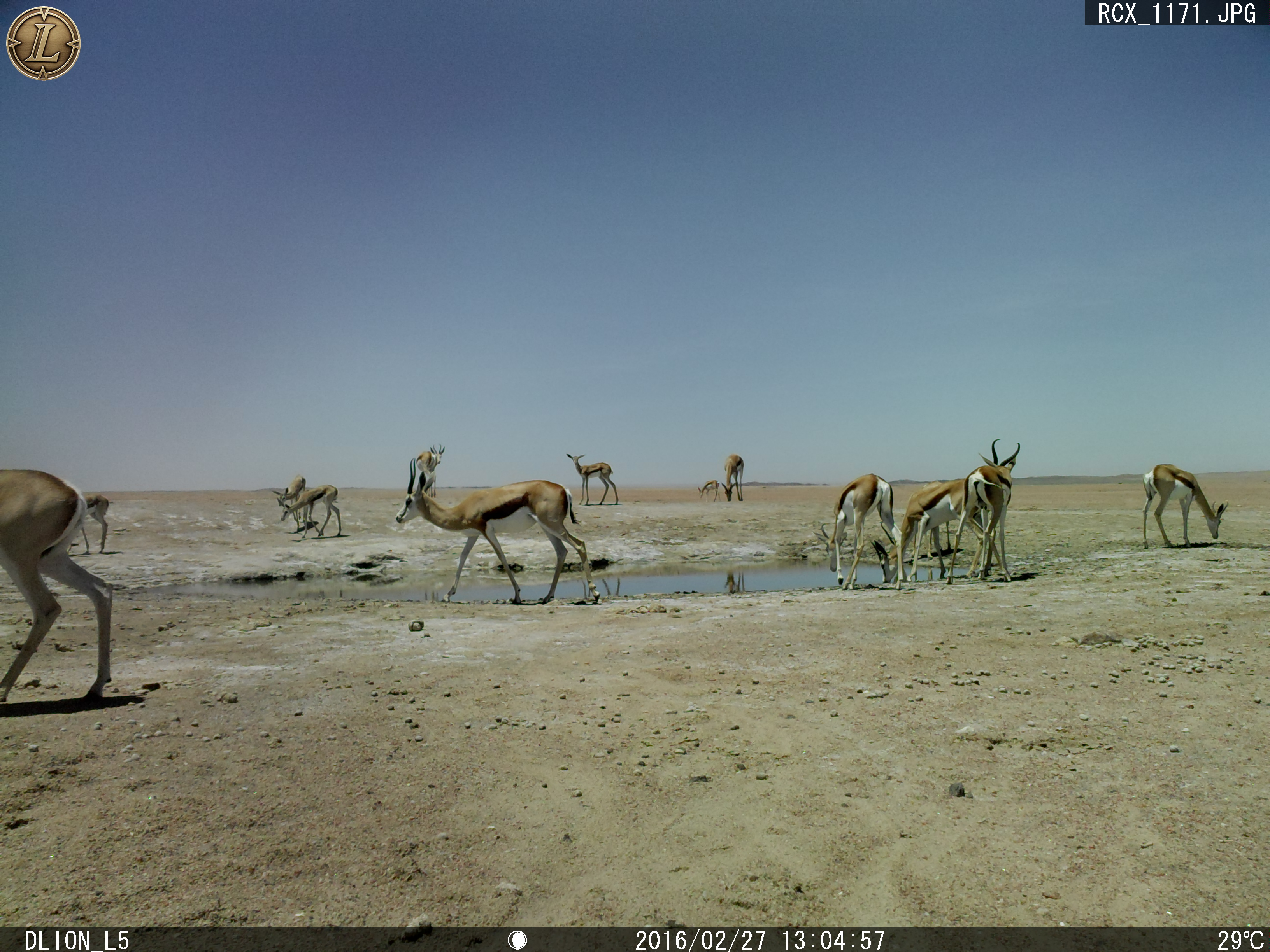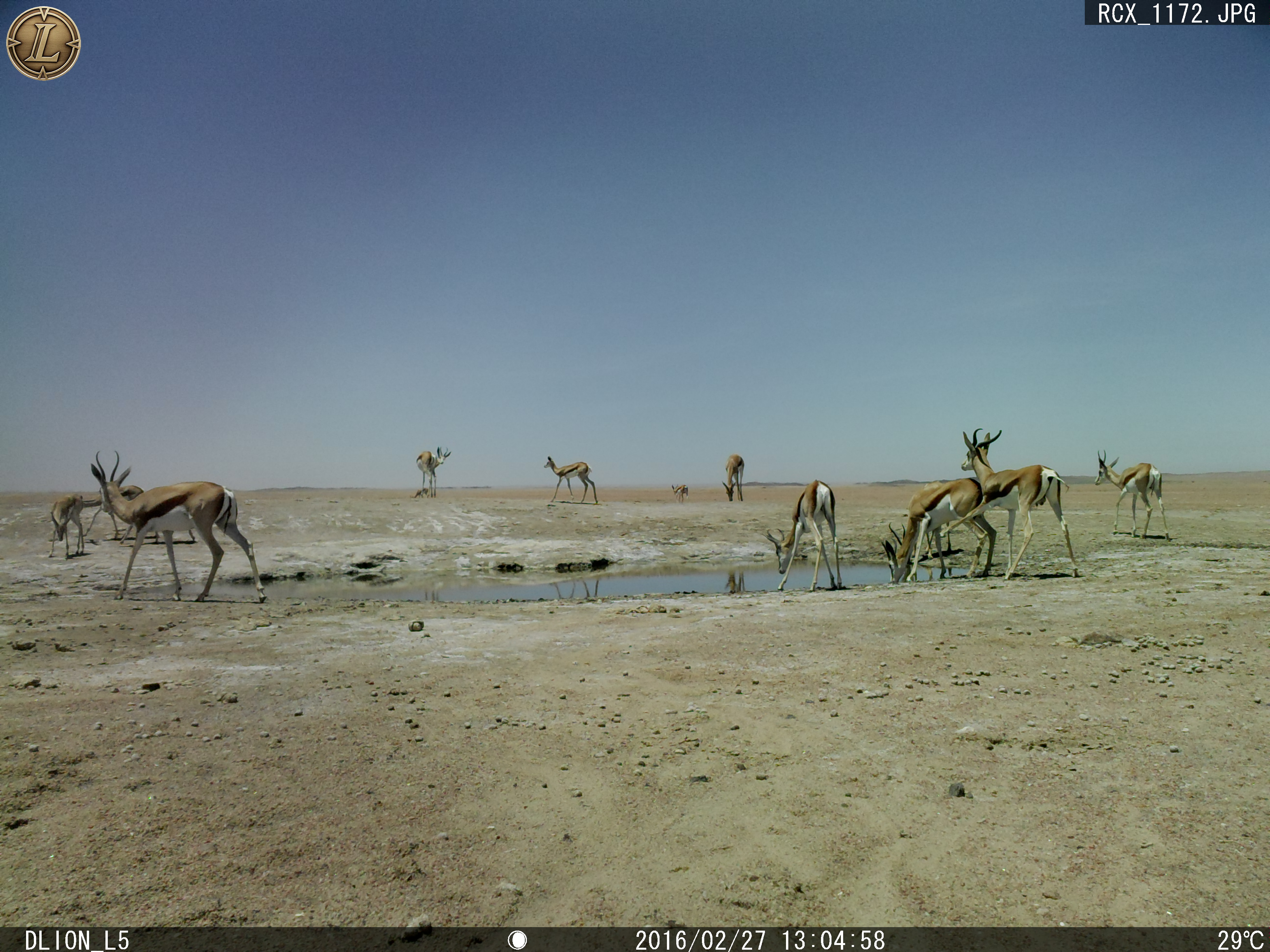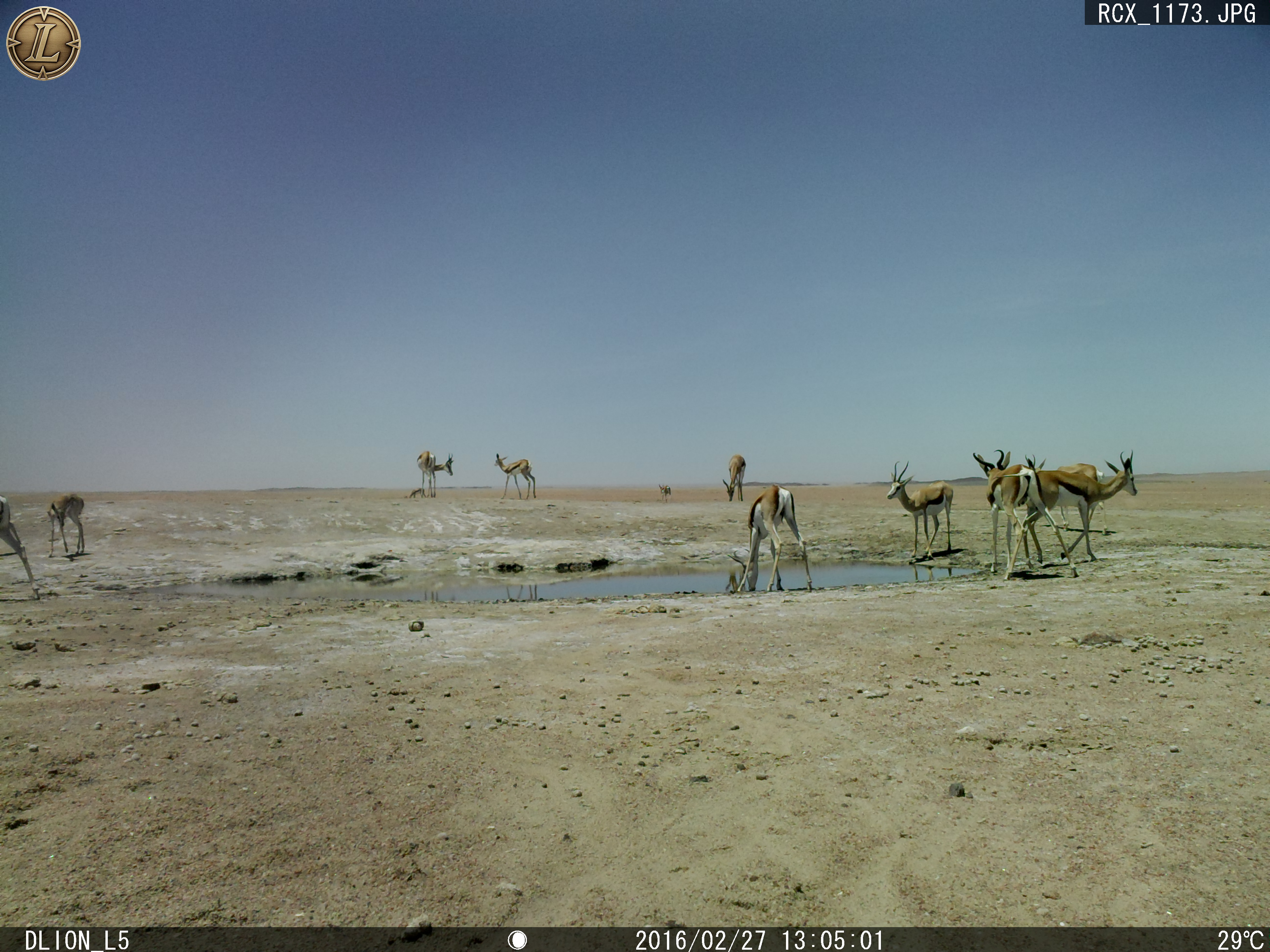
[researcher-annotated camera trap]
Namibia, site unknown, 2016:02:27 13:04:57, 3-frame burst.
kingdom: Animalia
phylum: Chordata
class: Mammalia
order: Artiodactyla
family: Bovidae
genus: Antidorcas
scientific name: Antidorcas marsupialis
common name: springbok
Antidorcas marsupialis (springbok).